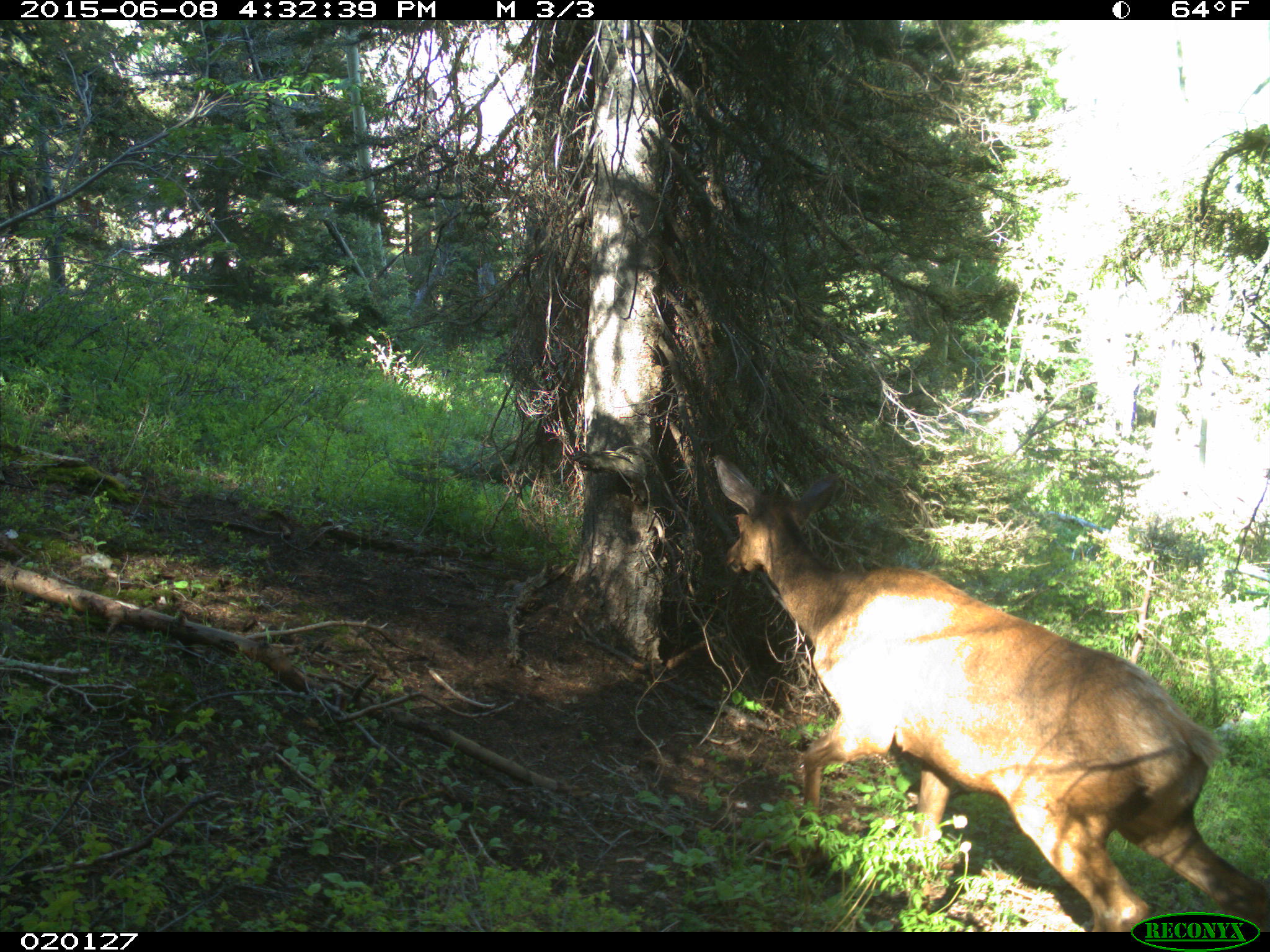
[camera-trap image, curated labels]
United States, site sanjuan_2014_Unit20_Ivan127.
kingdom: Animalia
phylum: Chordata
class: Mammalia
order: Artiodactyla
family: Cervidae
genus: Cervus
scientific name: Cervus elaphus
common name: red deer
Cervus elaphus (red deer).